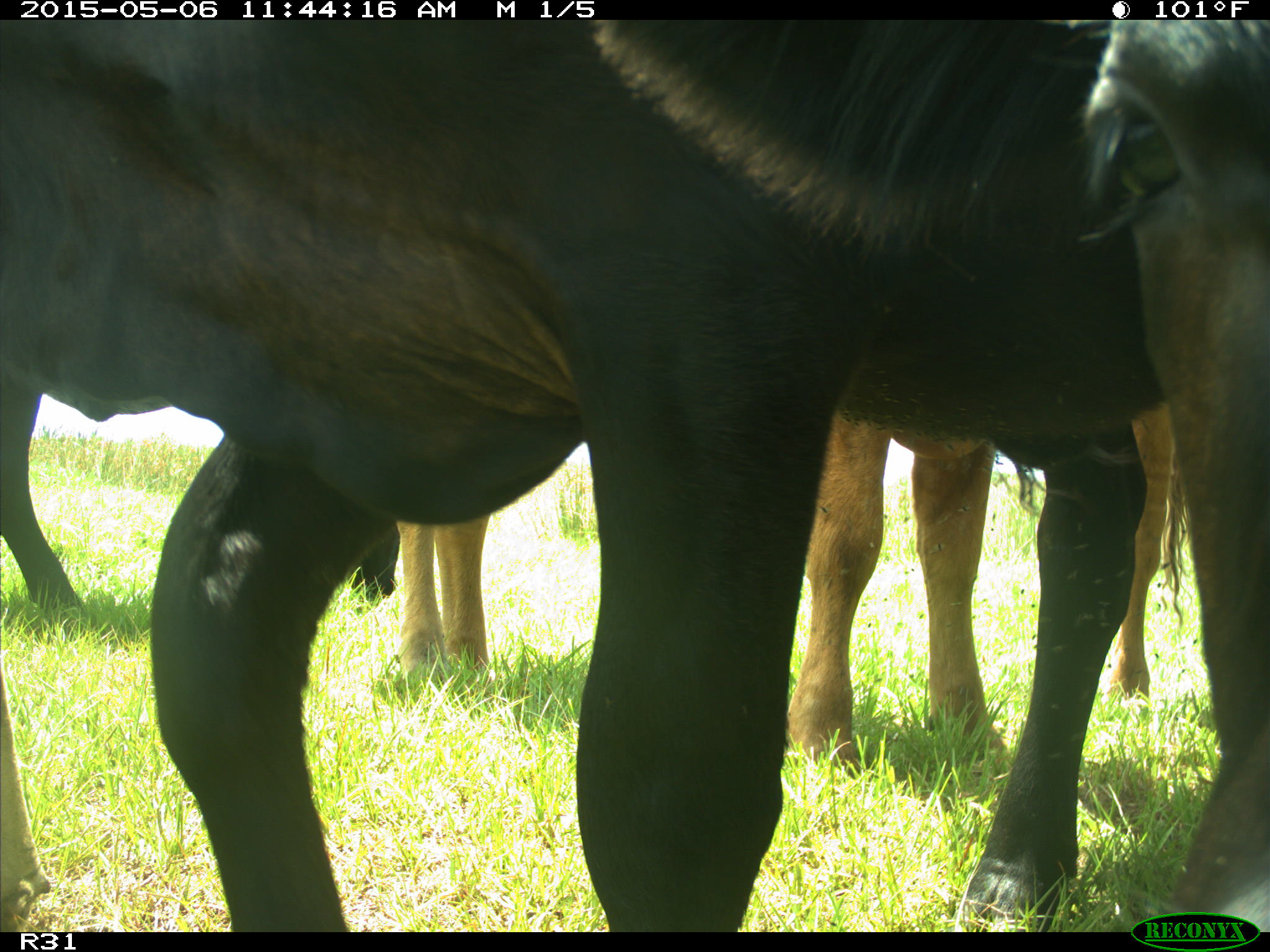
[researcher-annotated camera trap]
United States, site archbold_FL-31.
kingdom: Animalia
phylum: Chordata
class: Mammalia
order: Artiodactyla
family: Bovidae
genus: Bos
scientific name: Bos taurus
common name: domestic cow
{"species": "Bos taurus (domestic cow)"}